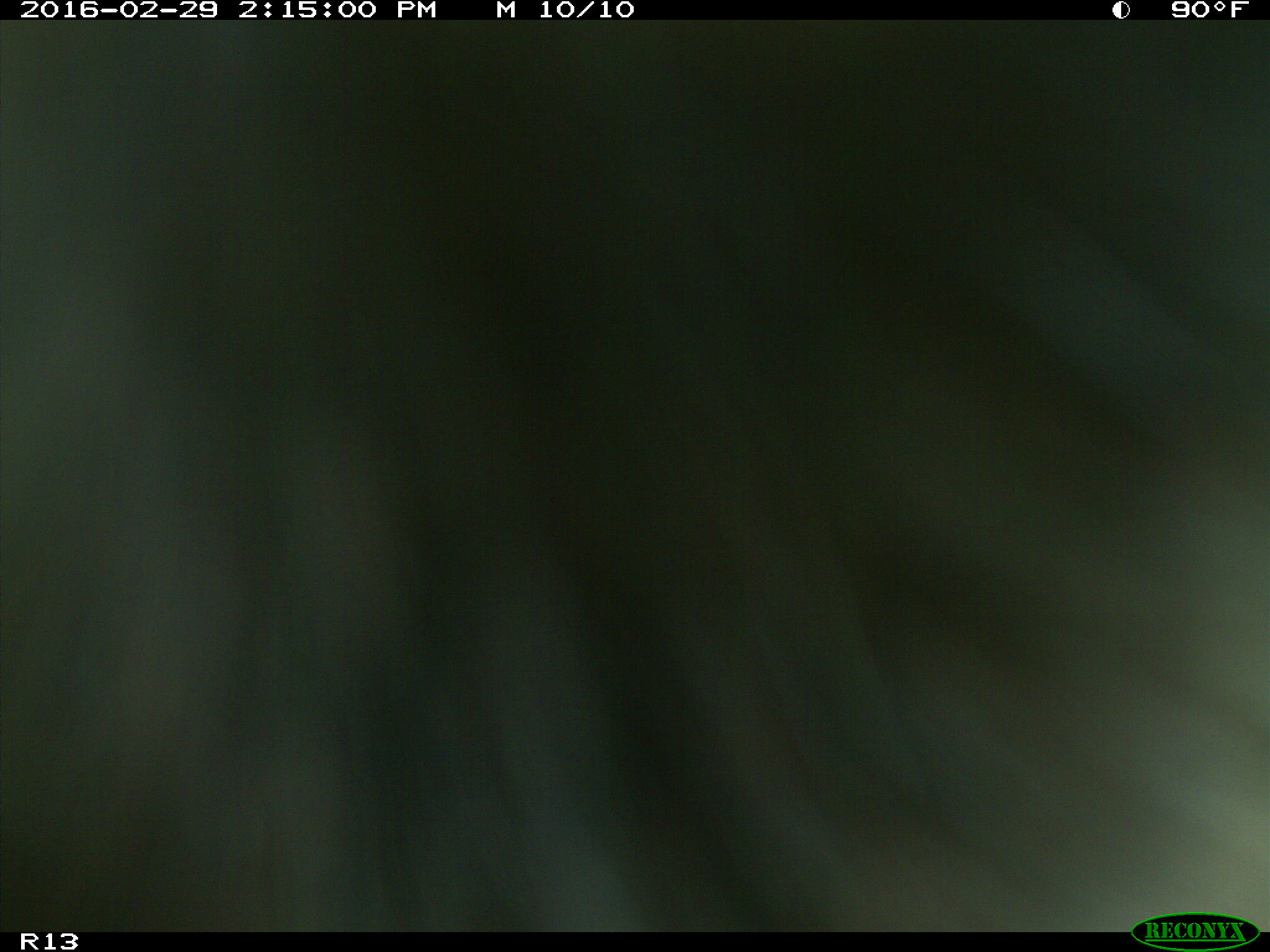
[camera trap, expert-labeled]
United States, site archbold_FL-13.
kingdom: Animalia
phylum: Chordata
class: Mammalia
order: Artiodactyla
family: Bovidae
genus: Bos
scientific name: Bos taurus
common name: domestic cow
Bos taurus (domestic cow).